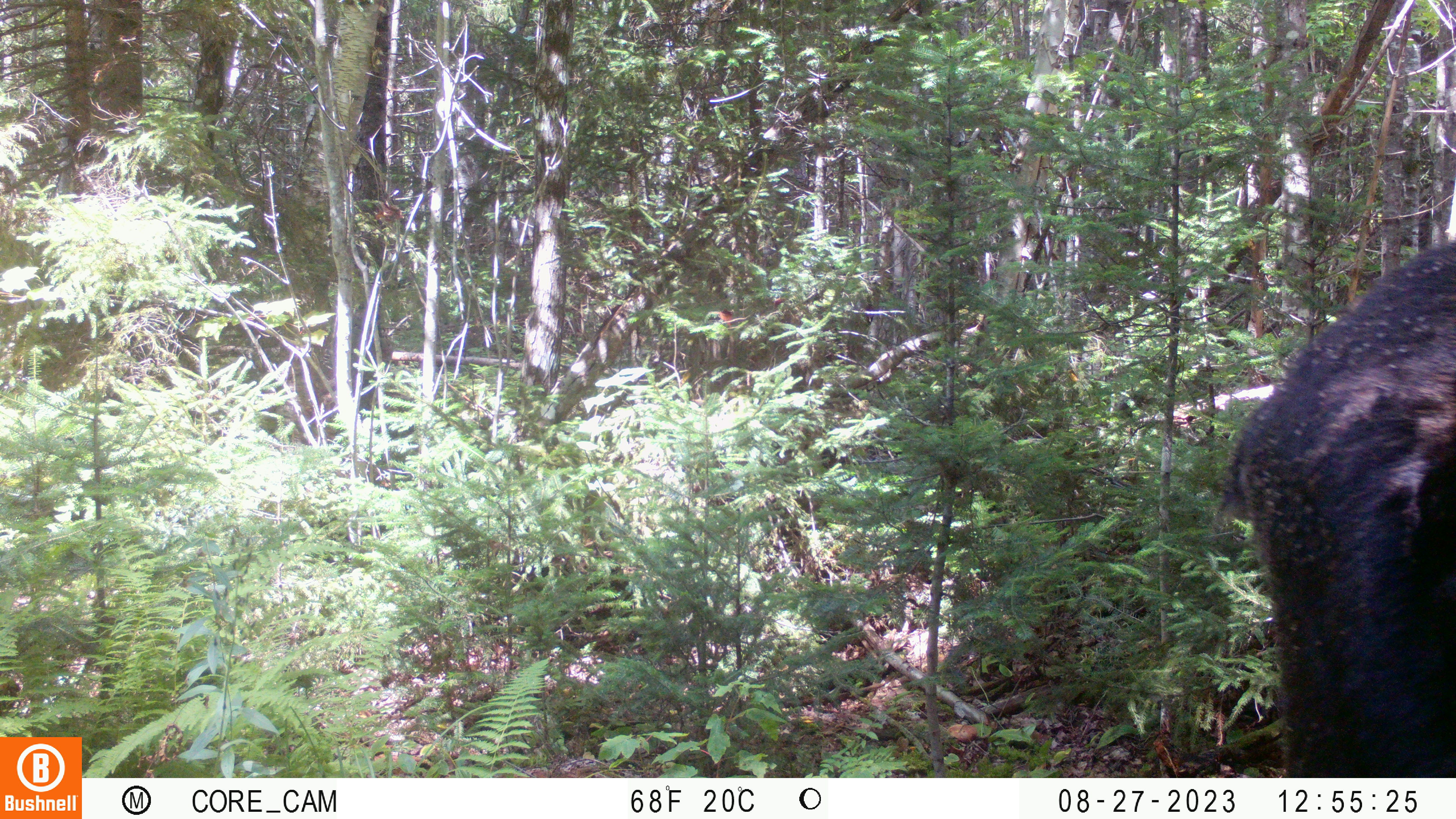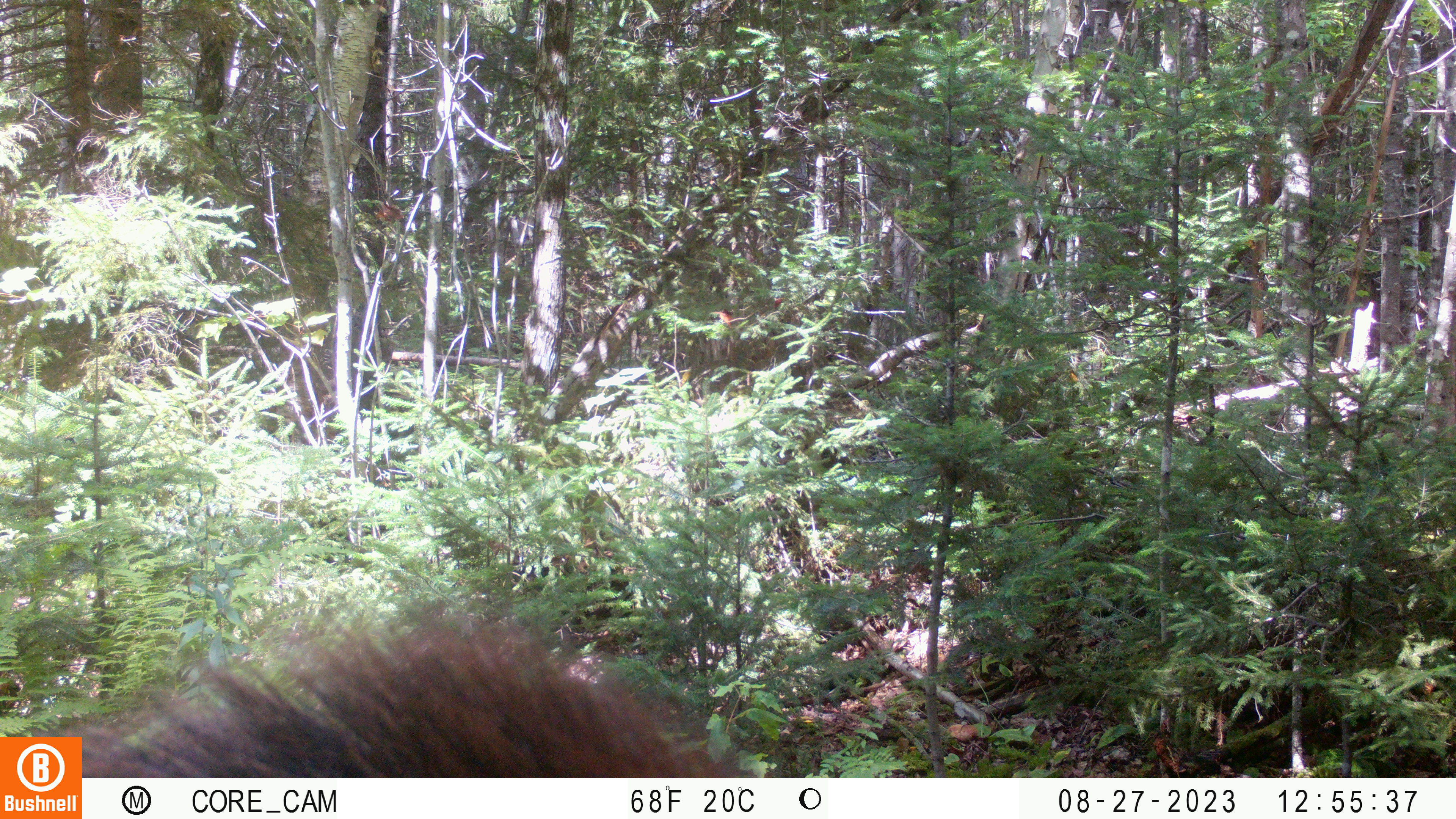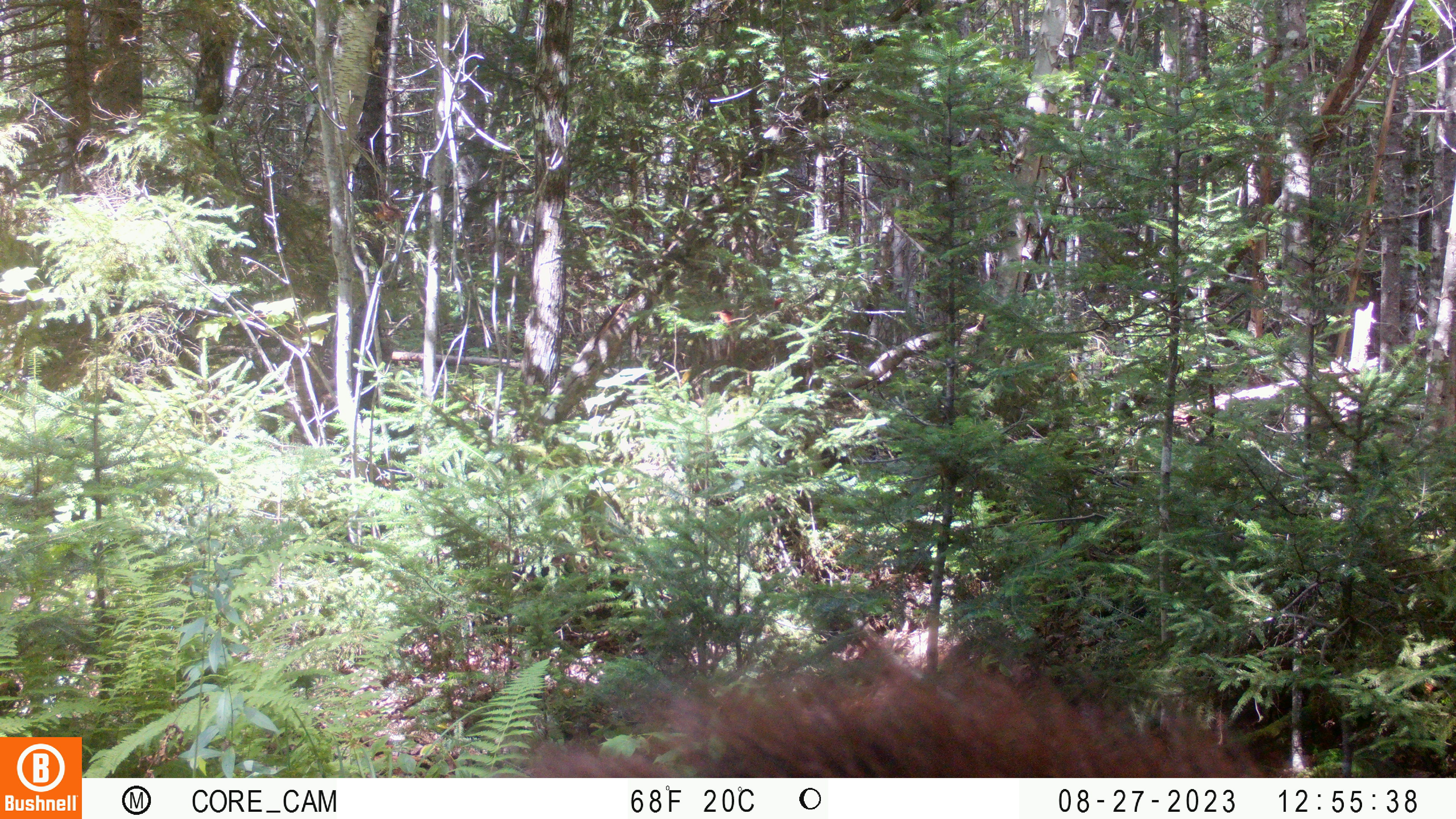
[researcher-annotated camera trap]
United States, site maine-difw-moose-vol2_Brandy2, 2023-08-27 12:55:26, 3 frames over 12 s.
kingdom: Animalia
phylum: Chordata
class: Mammalia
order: Artiodactyla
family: Cervidae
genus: Alces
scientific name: Alces alces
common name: moose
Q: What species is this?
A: Moose (Alces alces).